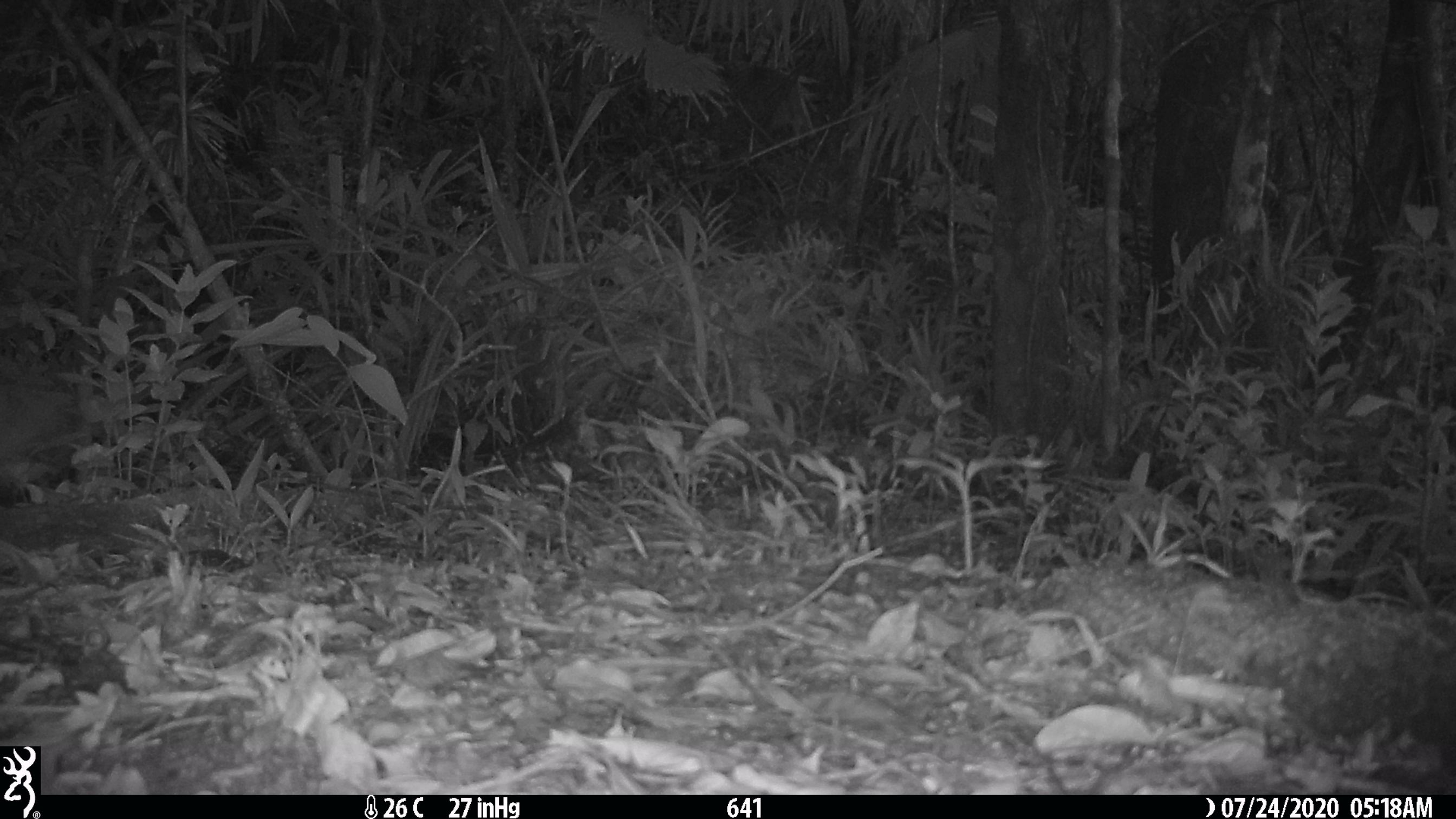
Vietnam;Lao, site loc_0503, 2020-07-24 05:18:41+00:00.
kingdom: Animalia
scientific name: Animalia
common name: animal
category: unidentified animal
Unidentified animal (animal) (Animalia). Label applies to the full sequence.